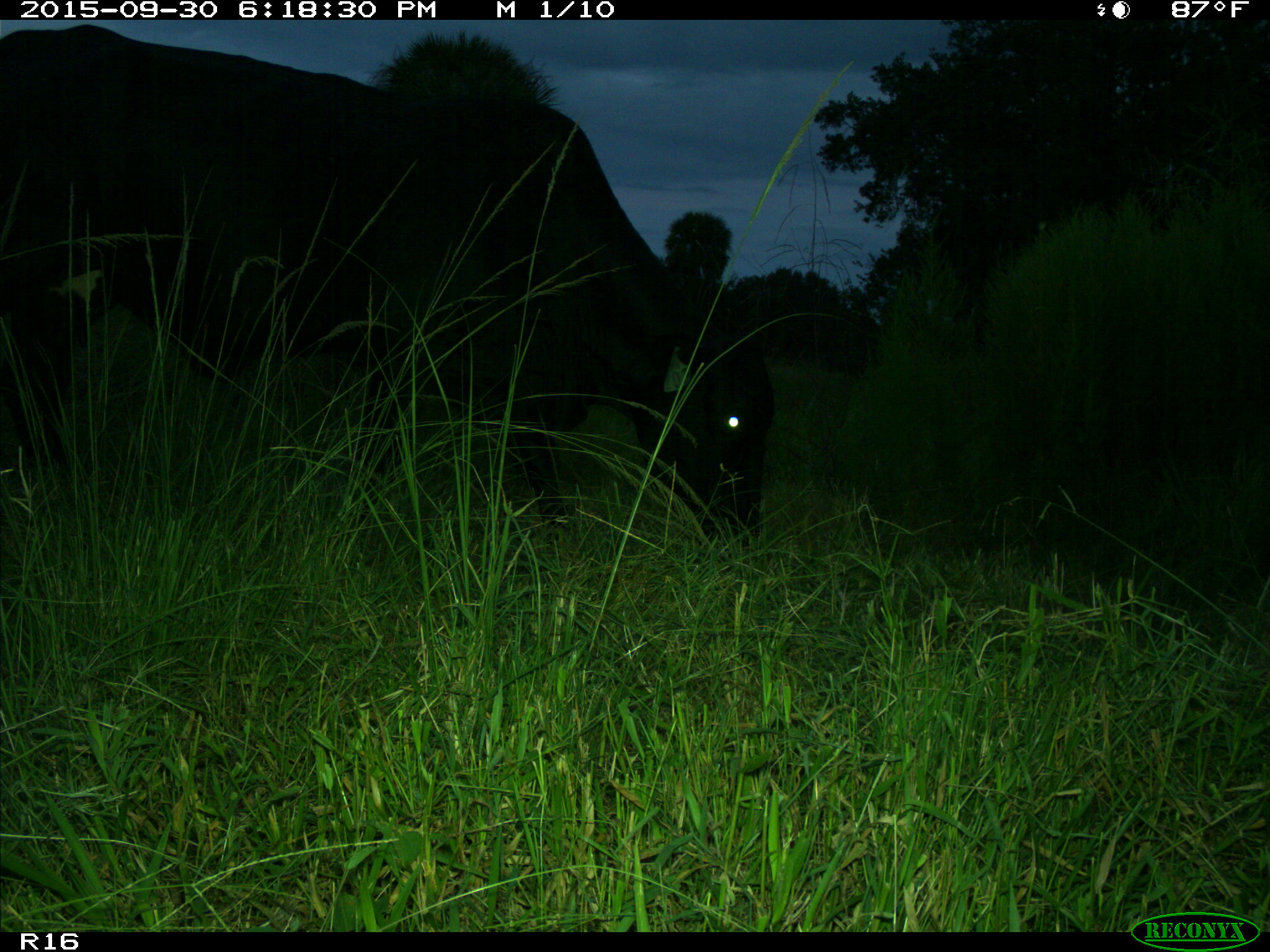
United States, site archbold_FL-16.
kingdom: Animalia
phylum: Chordata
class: Mammalia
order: Artiodactyla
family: Bovidae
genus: Bos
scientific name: Bos taurus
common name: domestic cow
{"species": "Bos taurus (domestic cow)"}